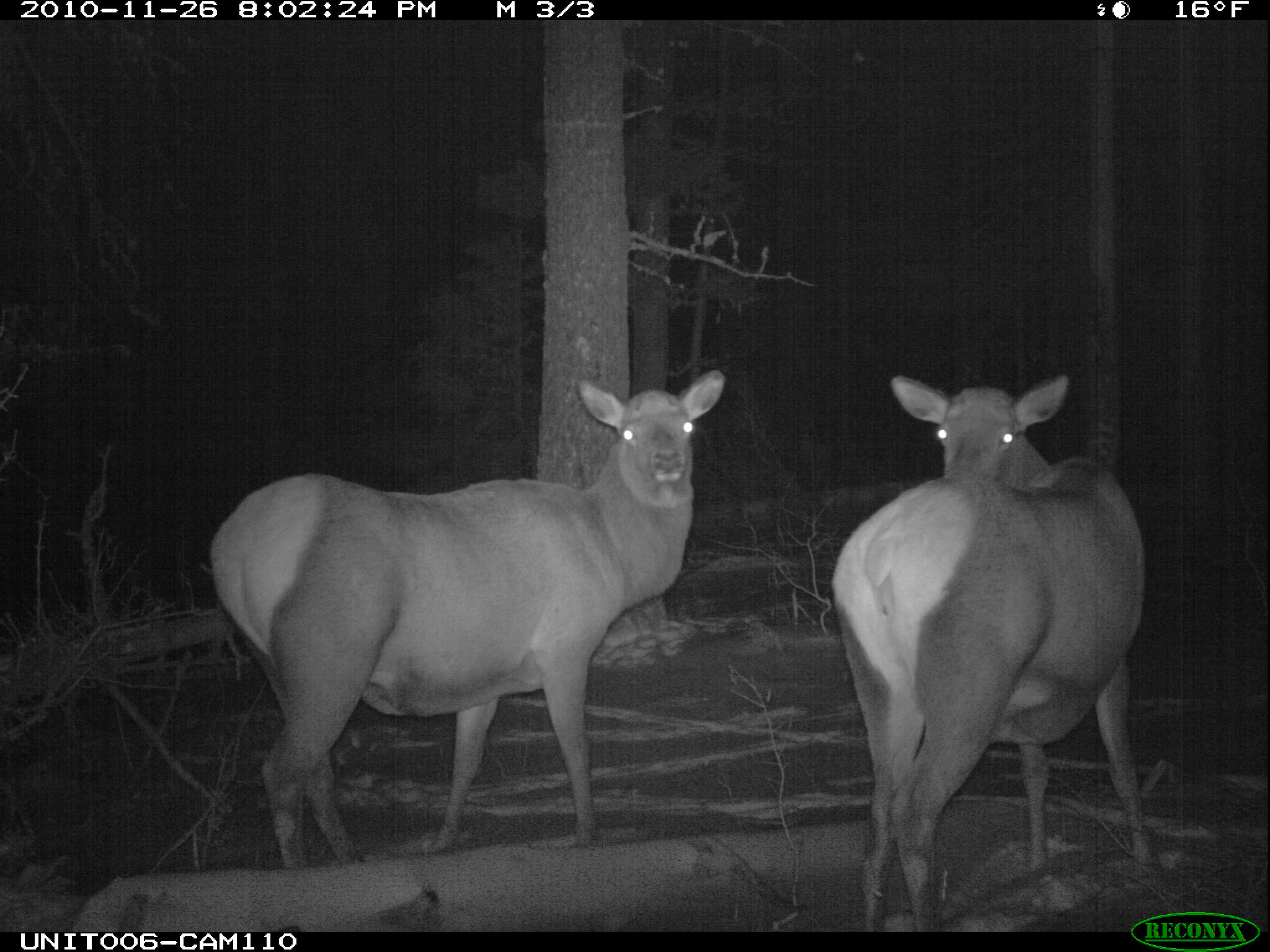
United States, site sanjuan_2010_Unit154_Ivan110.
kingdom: Animalia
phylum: Chordata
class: Mammalia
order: Artiodactyla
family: Cervidae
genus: Cervus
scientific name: Cervus elaphus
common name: red deer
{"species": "Cervus elaphus (red deer)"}